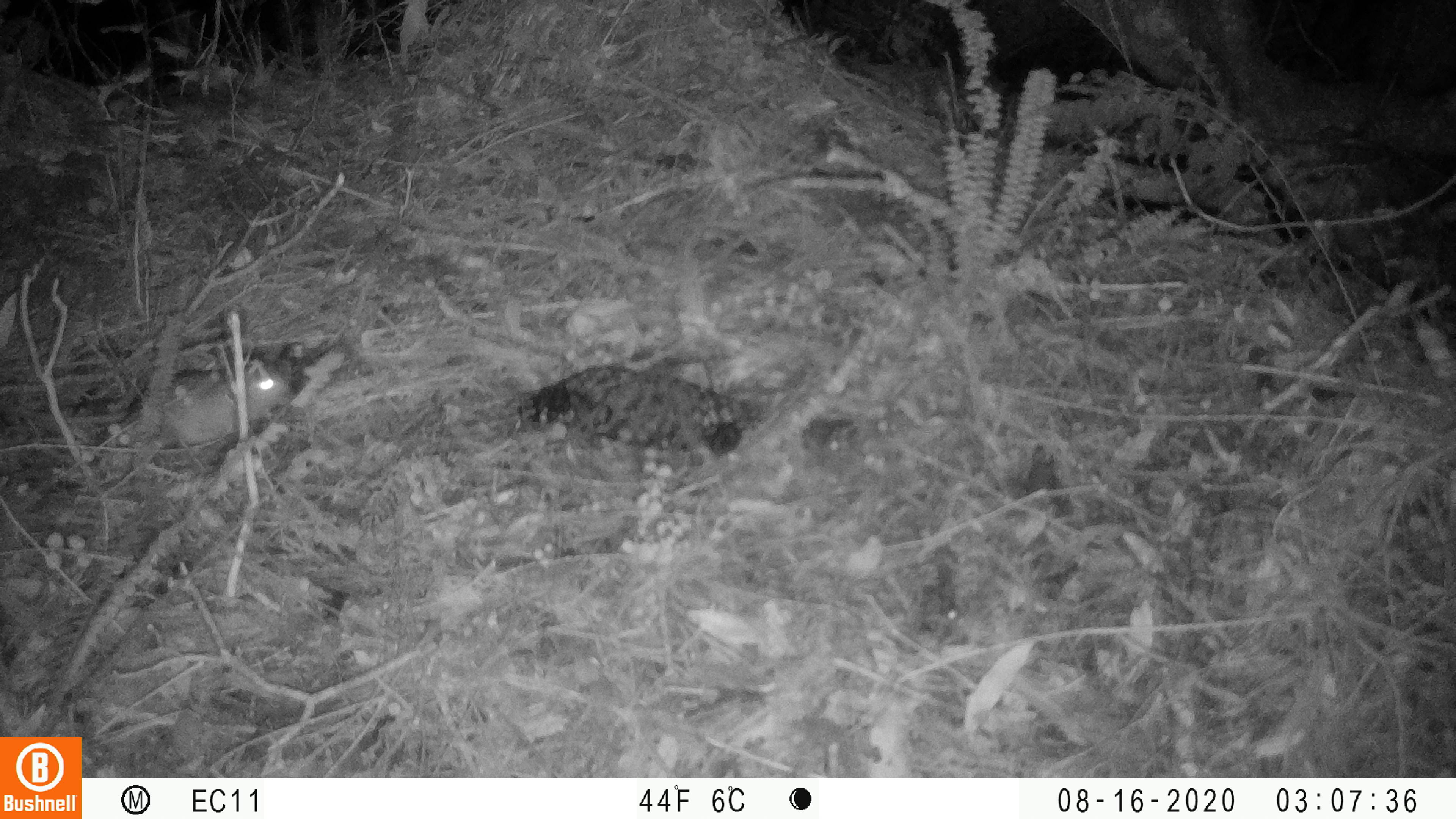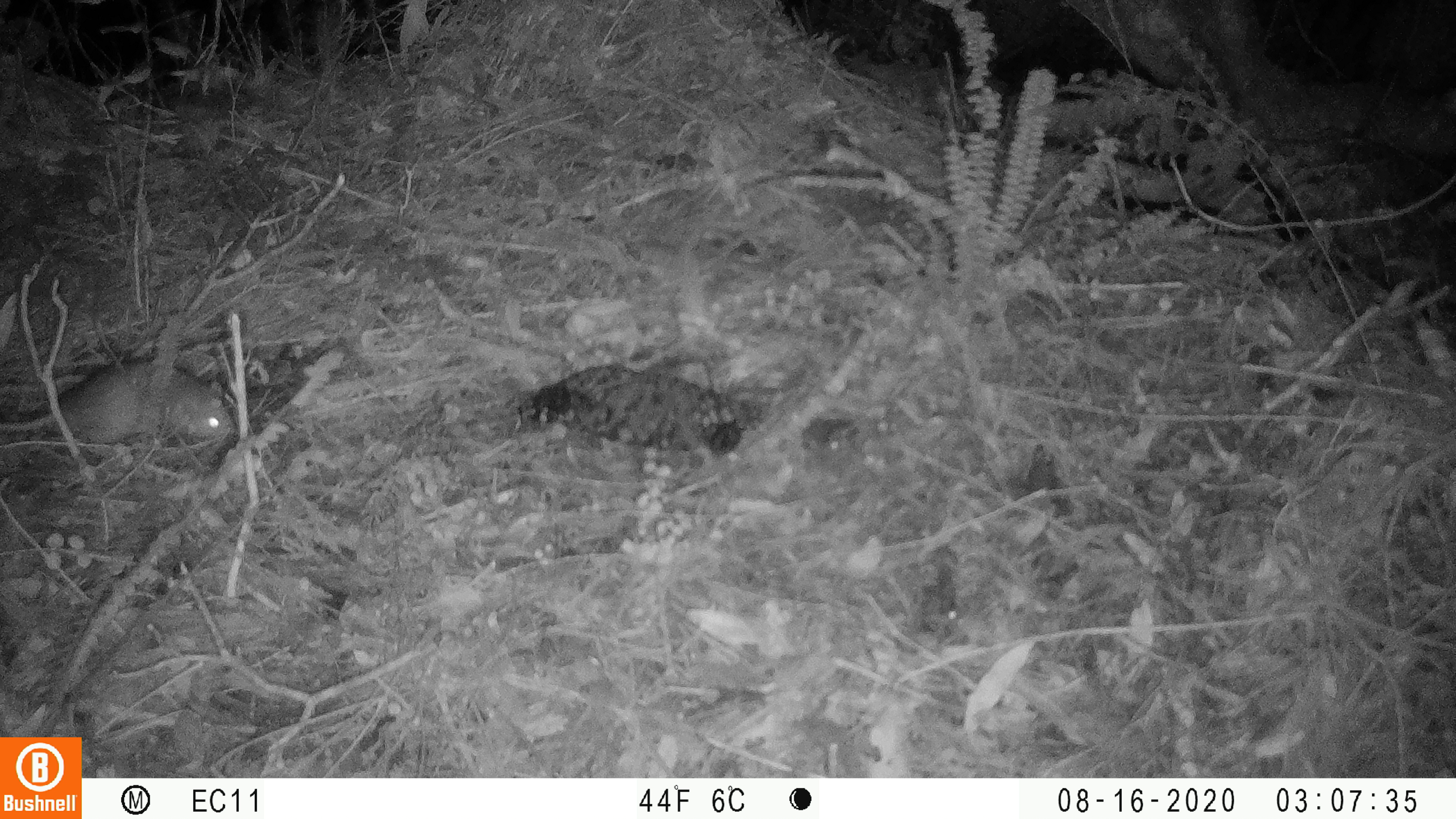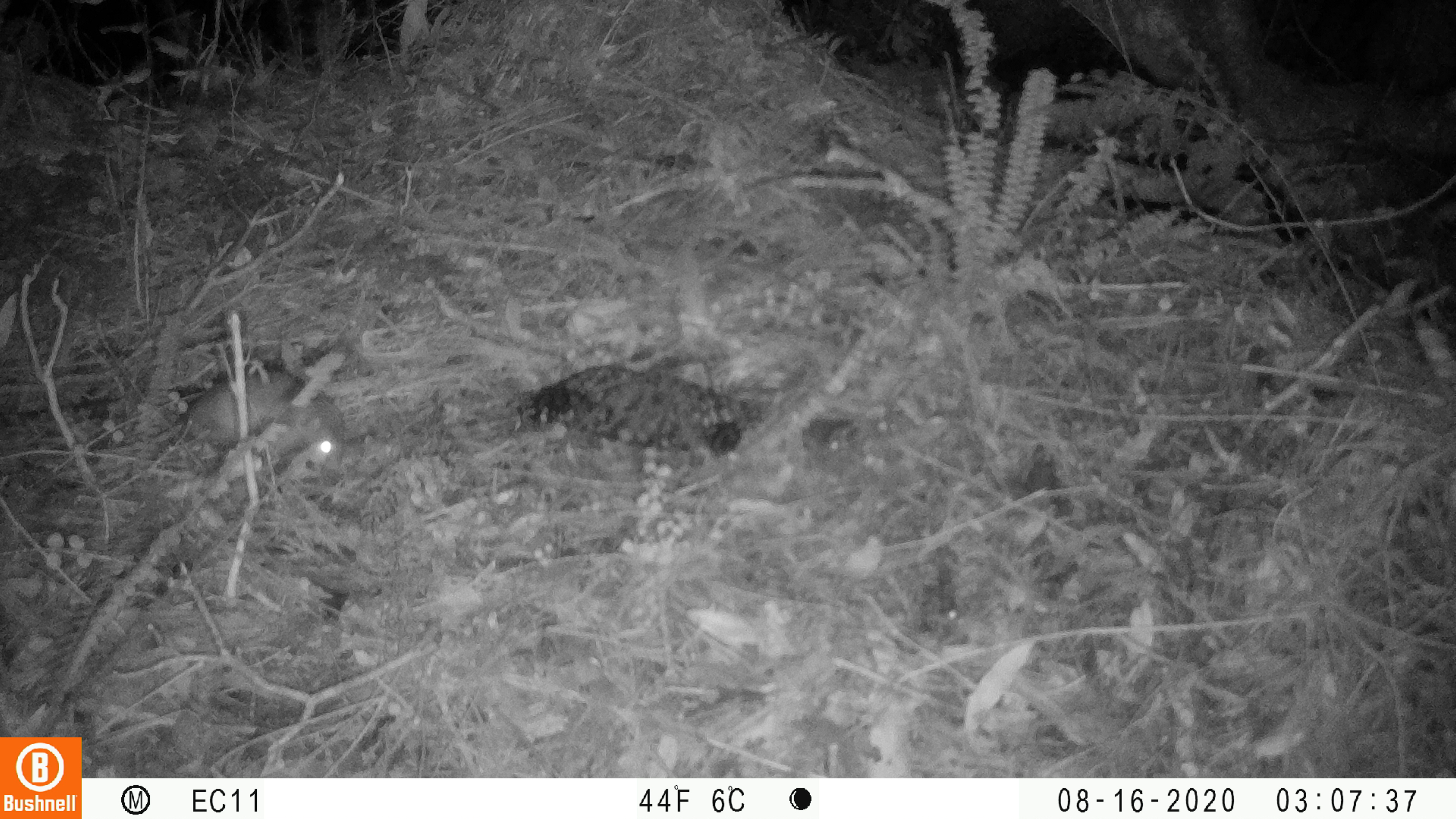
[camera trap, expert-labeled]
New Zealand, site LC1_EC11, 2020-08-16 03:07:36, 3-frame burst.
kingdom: Animalia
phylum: Chordata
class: Mammalia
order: Rodentia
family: Muridae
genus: Rattus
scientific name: Rattus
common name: rat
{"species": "rat (Rattus)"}